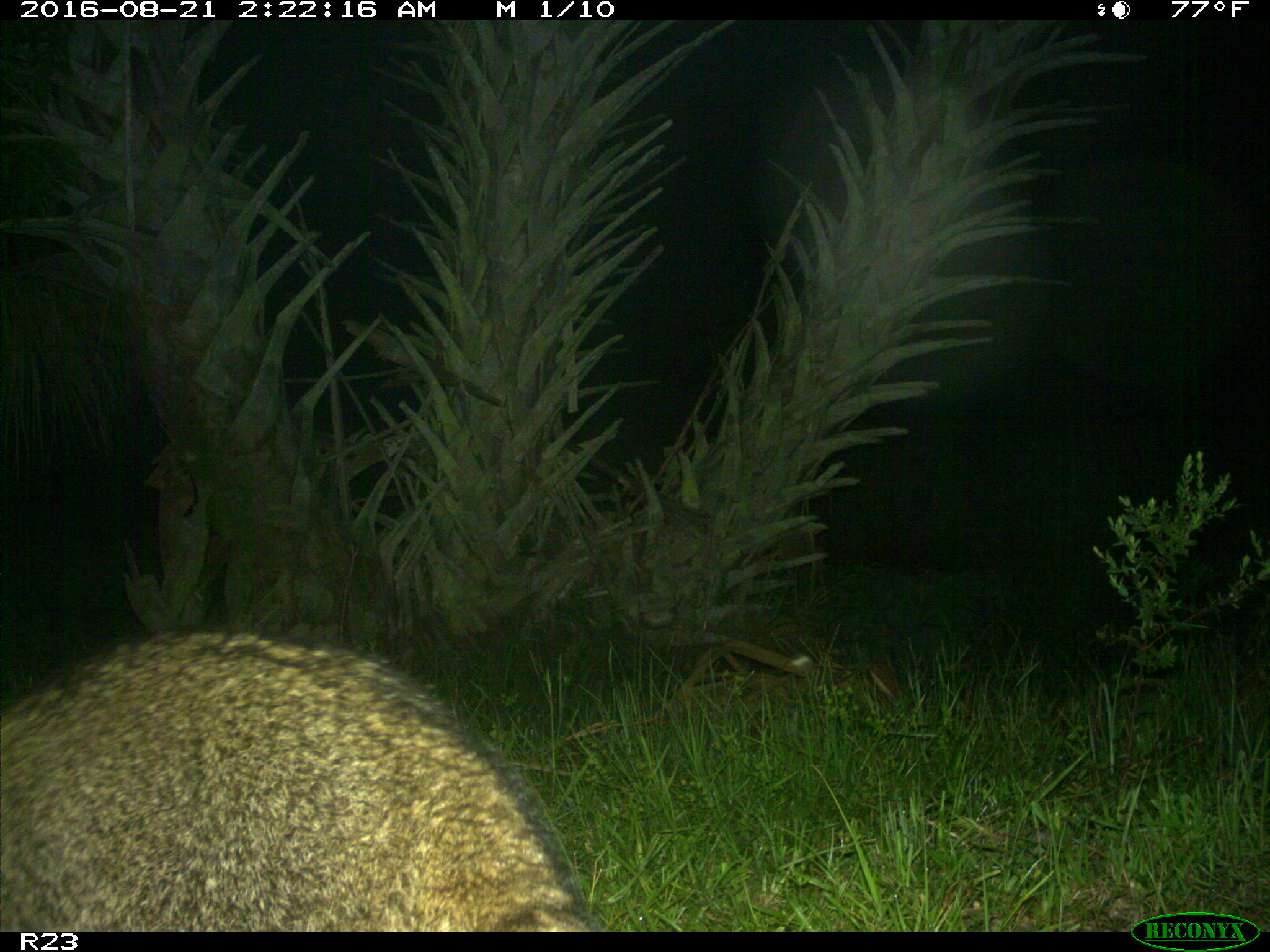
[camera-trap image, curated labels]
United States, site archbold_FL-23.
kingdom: Animalia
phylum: Chordata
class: Mammalia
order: Carnivora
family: Procyonidae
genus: Procyon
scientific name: Procyon lotor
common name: common raccoon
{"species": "Procyon lotor (common raccoon)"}